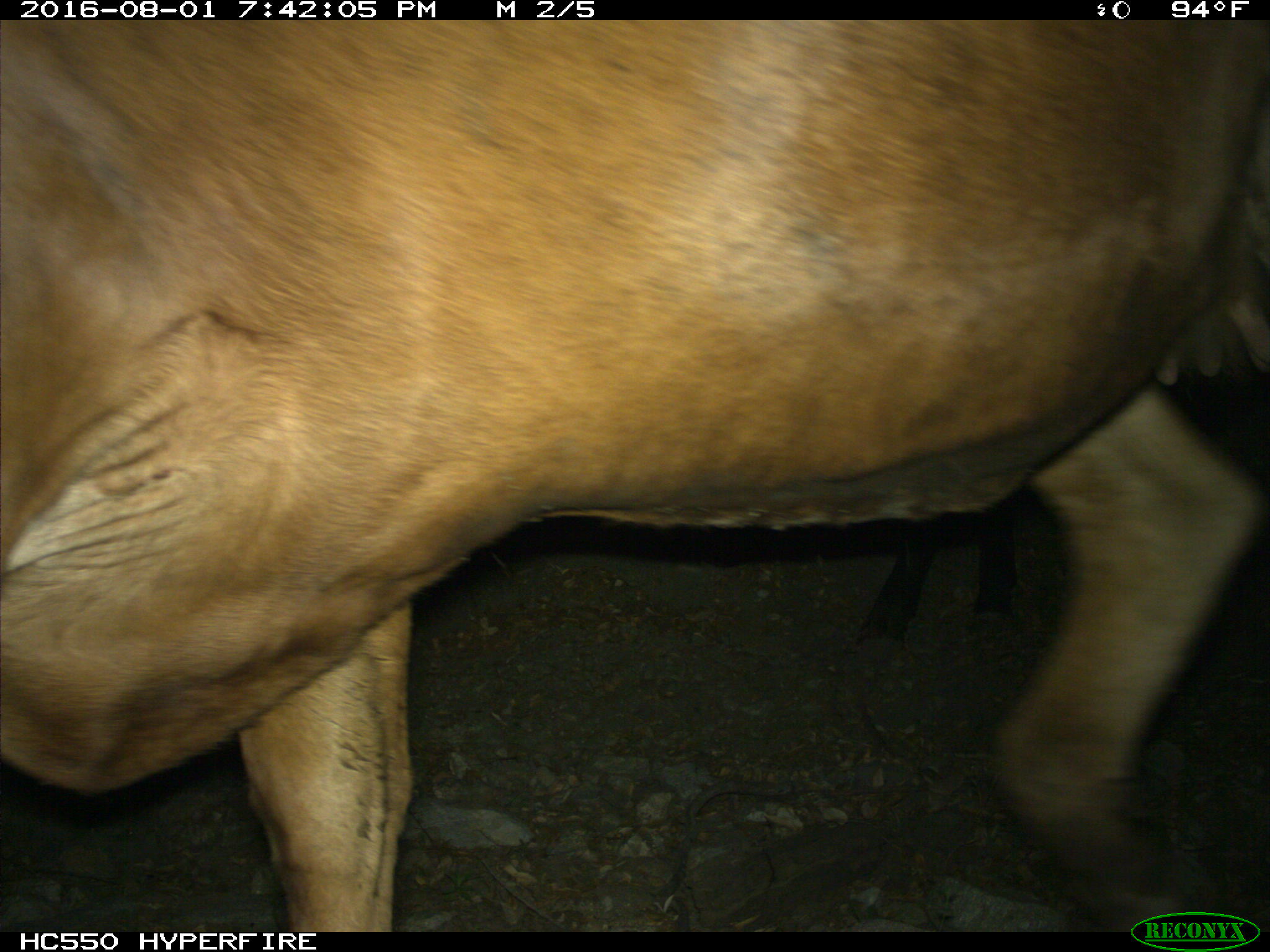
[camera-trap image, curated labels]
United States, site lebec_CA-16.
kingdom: Animalia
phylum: Chordata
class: Mammalia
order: Artiodactyla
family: Bovidae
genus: Bos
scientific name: Bos taurus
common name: domestic cow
Bos taurus (domestic cow).